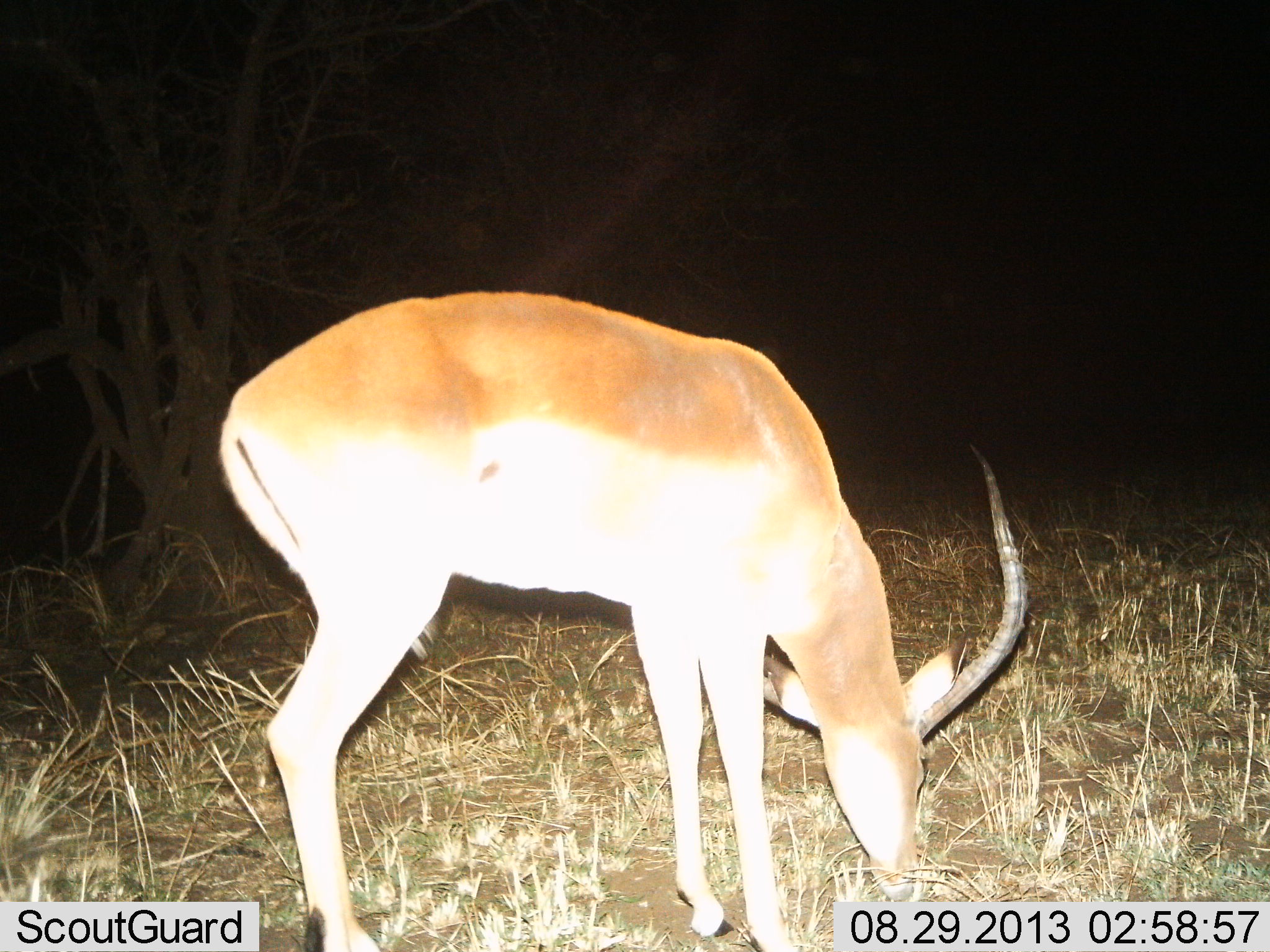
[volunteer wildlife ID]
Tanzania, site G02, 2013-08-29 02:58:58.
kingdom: Animalia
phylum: Chordata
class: Mammalia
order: Artiodactyla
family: Bovidae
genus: Aepyceros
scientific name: Aepyceros melampus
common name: impala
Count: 1.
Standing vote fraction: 40%.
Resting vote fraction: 0%.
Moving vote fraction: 0%.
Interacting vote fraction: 0%.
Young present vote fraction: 0%.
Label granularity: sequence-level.